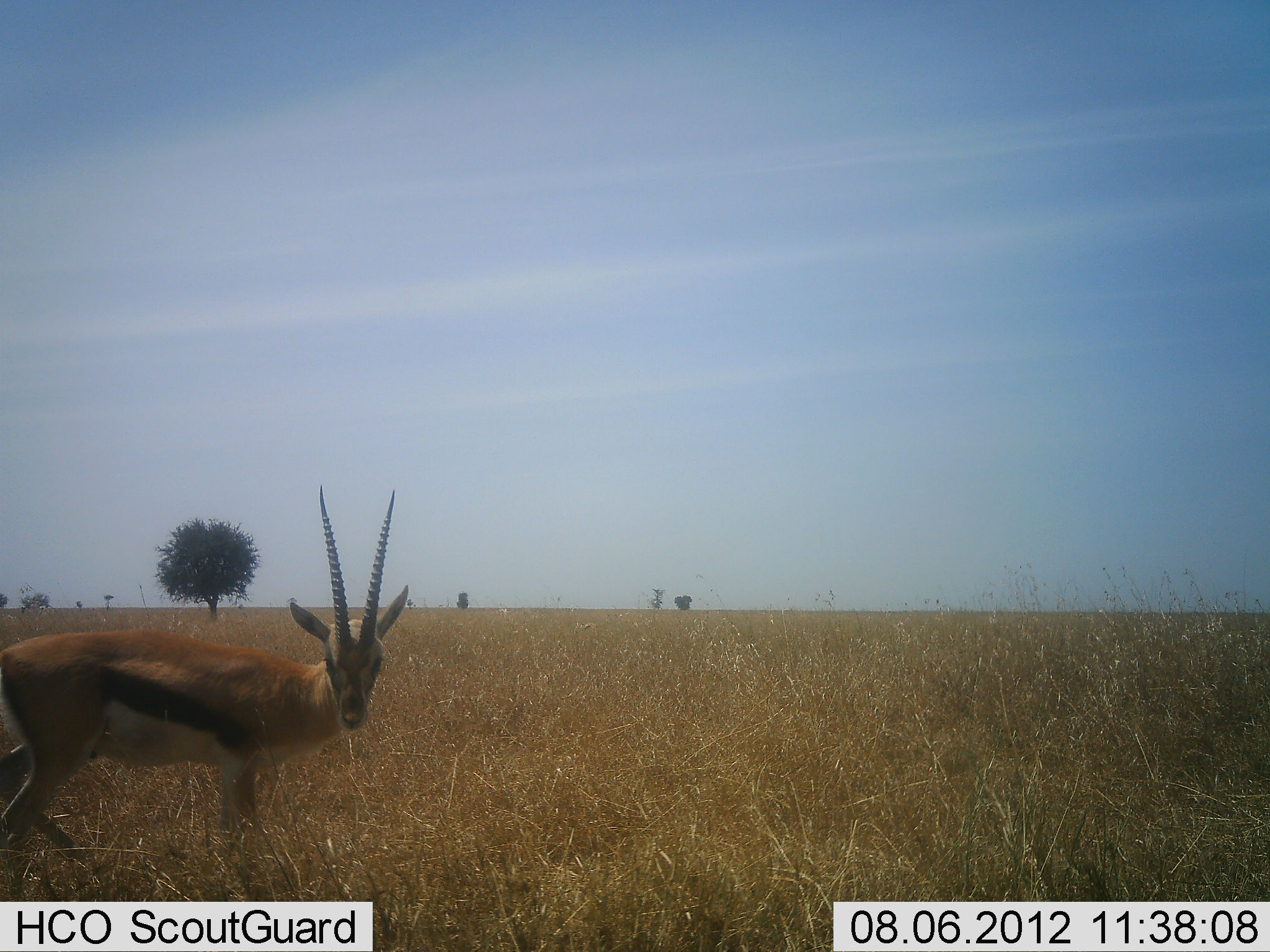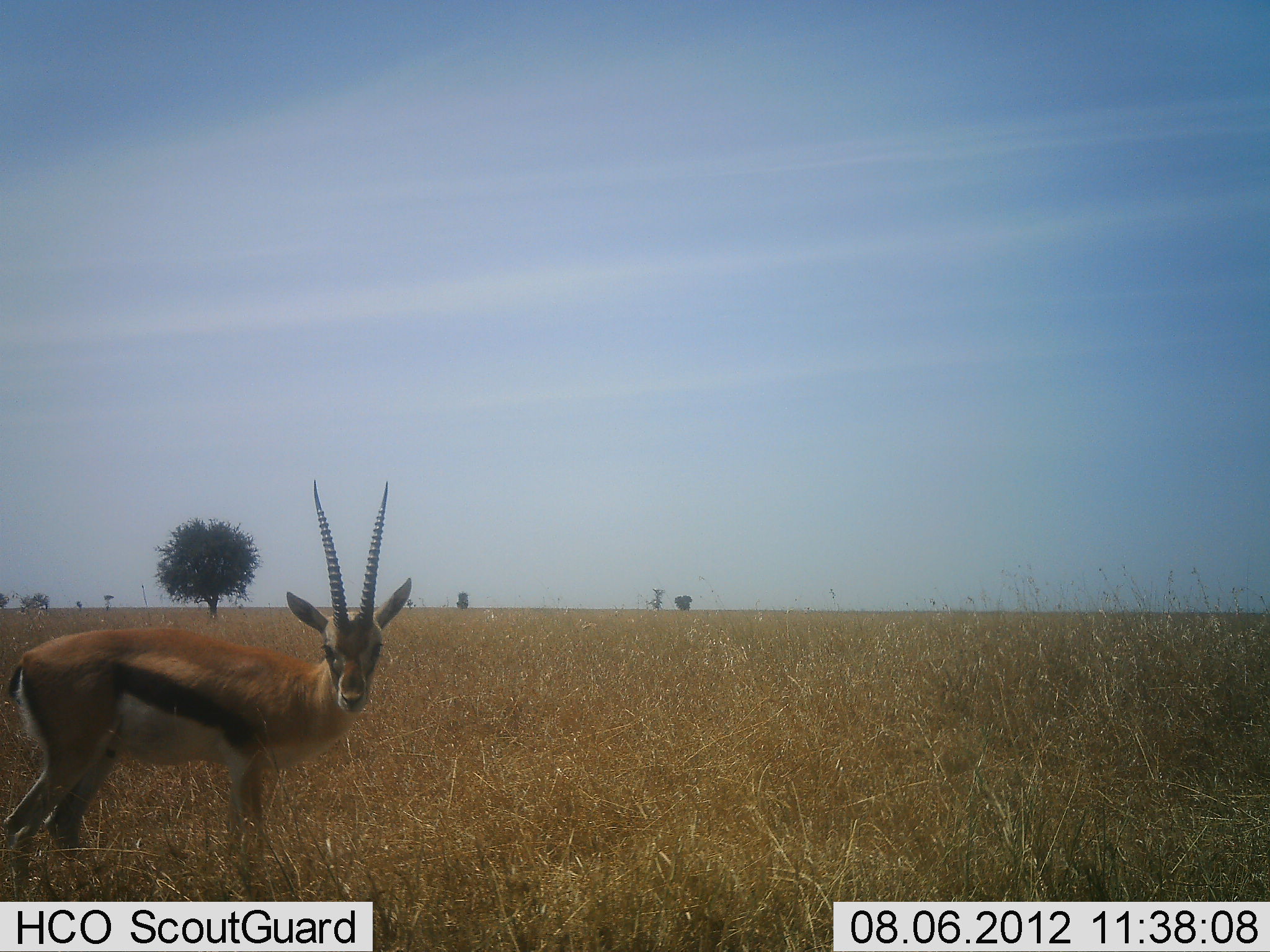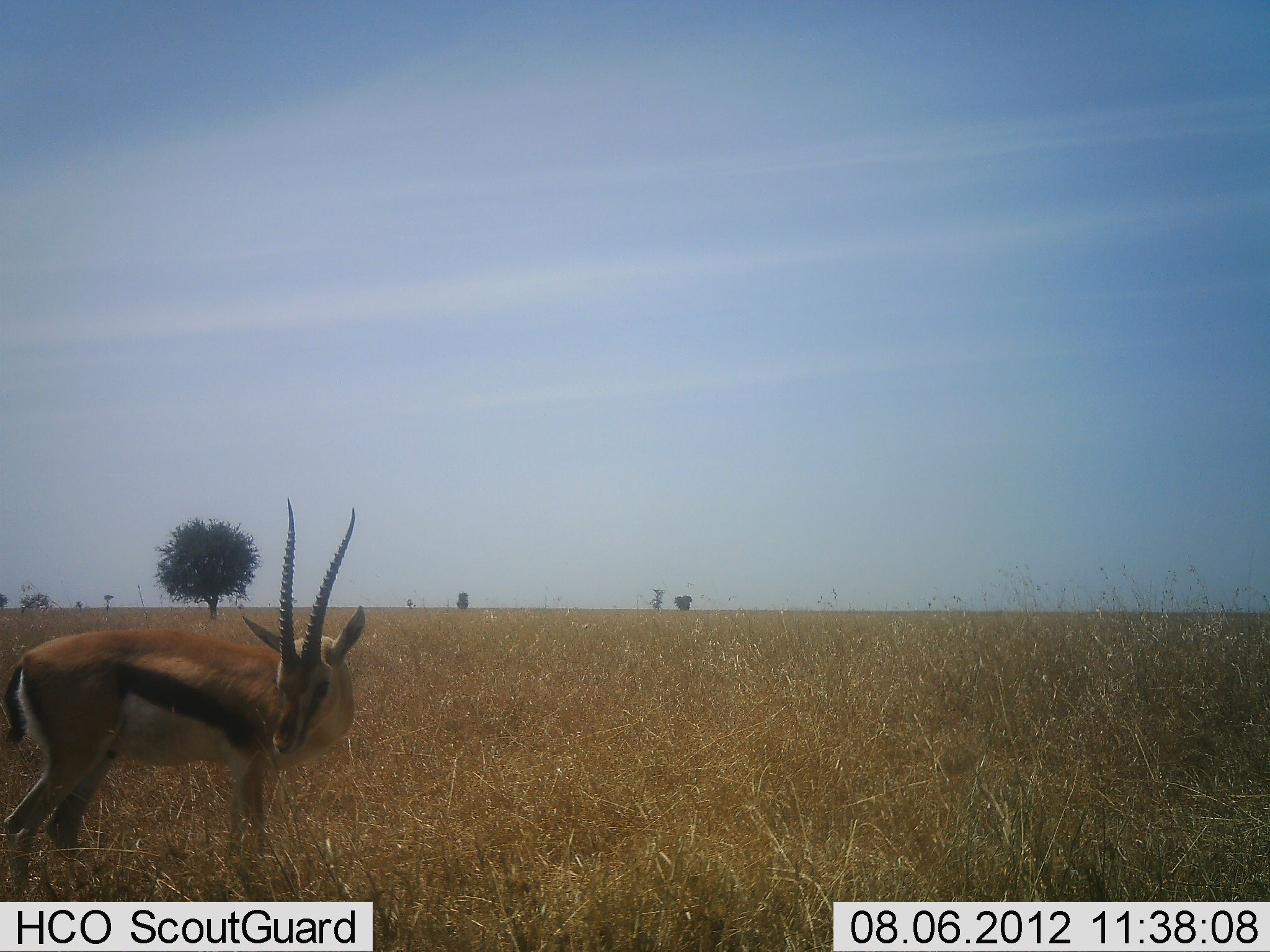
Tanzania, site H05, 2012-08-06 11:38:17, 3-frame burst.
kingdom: Animalia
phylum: Chordata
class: Mammalia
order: Artiodactyla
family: Bovidae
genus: Eudorcas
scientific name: Eudorcas thomsonii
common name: thomson's gazelle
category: gazellethomsons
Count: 1.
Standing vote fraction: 100%.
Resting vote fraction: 0%.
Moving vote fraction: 0%.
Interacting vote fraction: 0%.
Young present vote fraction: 0%.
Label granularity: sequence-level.